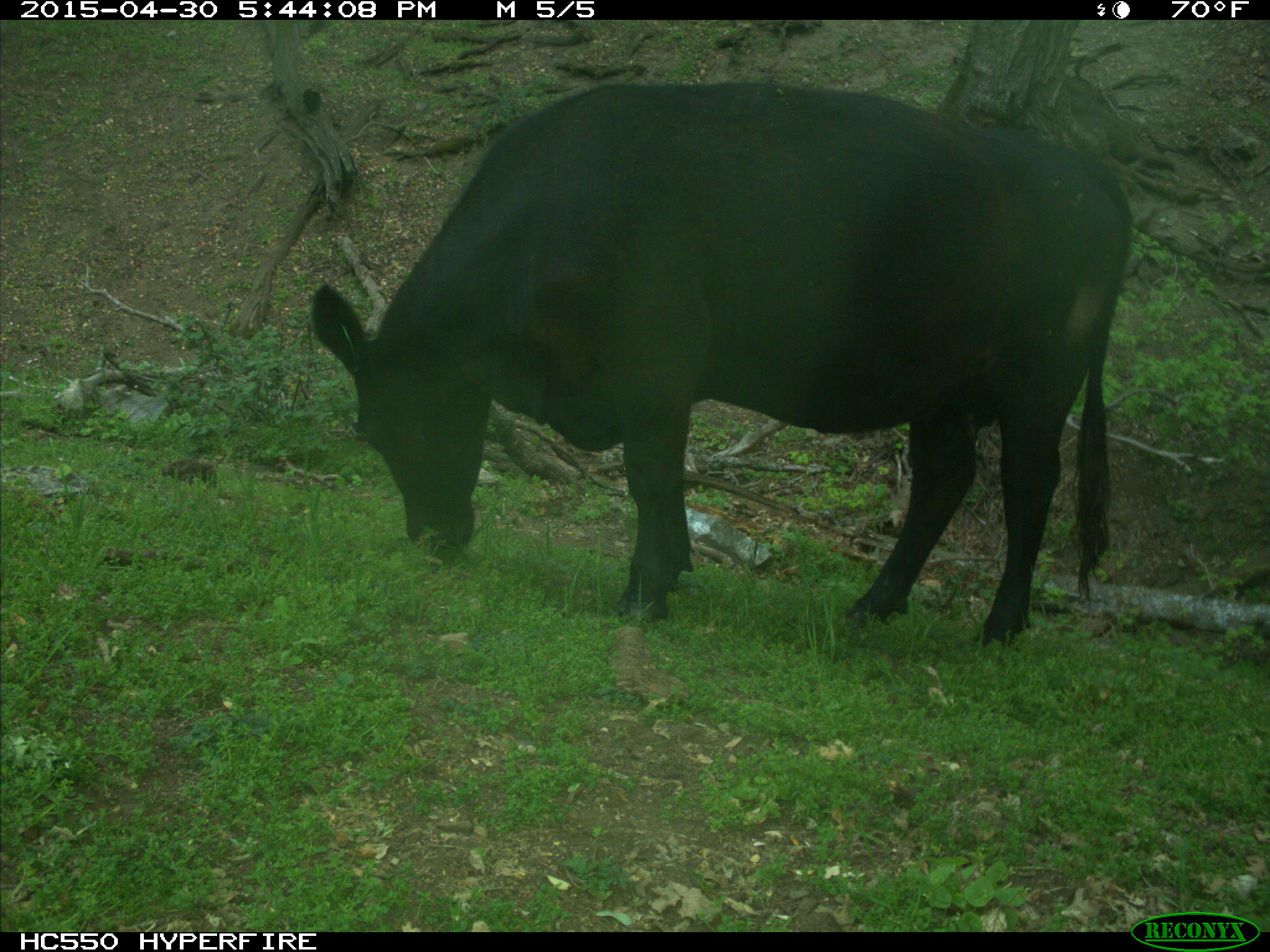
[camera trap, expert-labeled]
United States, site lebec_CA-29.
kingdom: Animalia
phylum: Chordata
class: Mammalia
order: Artiodactyla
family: Bovidae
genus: Bos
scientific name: Bos taurus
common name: domestic cow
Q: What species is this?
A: Bos taurus (domestic cow).